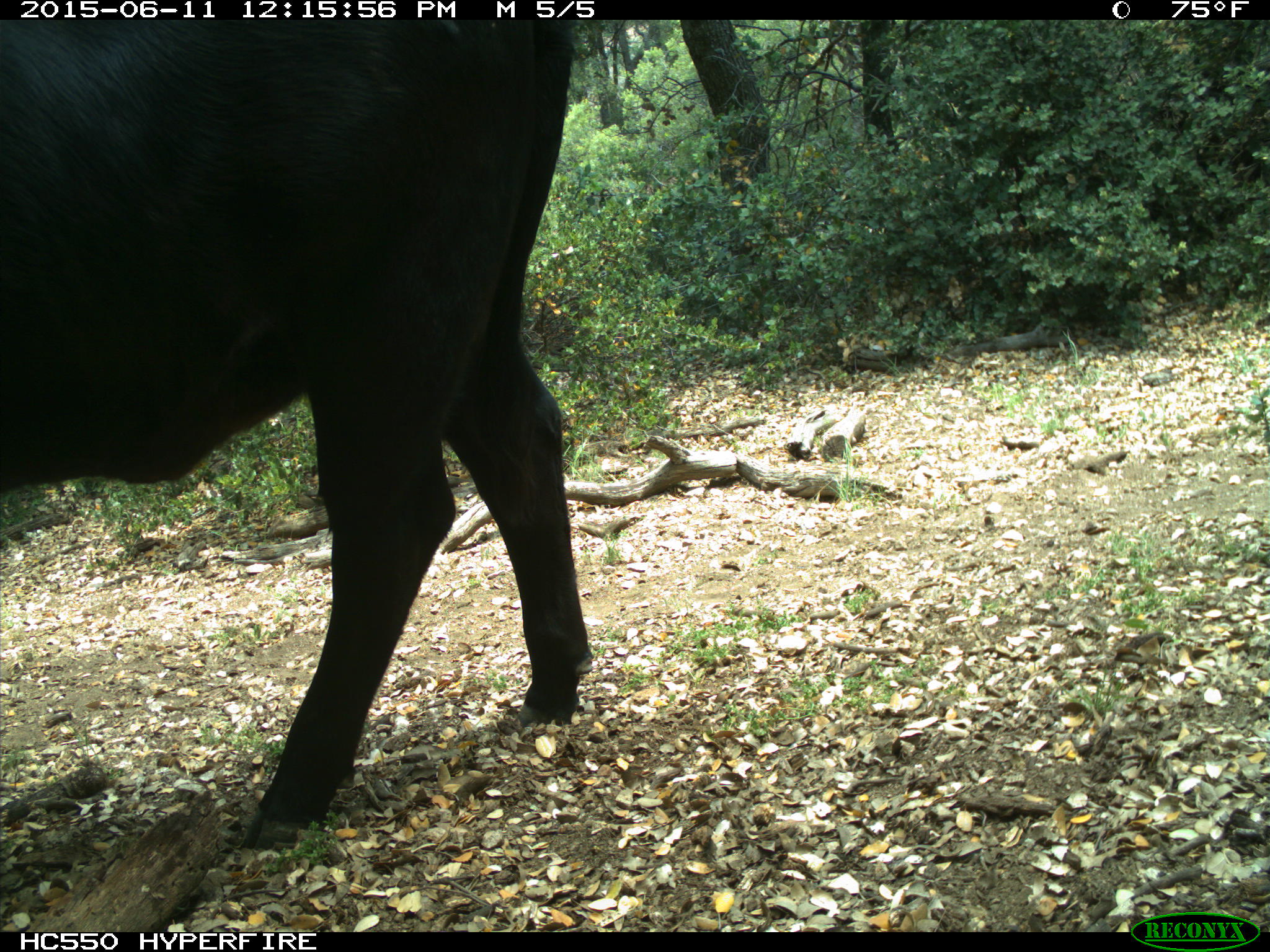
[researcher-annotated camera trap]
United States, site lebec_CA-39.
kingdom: Animalia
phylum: Chordata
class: Mammalia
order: Artiodactyla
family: Bovidae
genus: Bos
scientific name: Bos taurus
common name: domestic cow